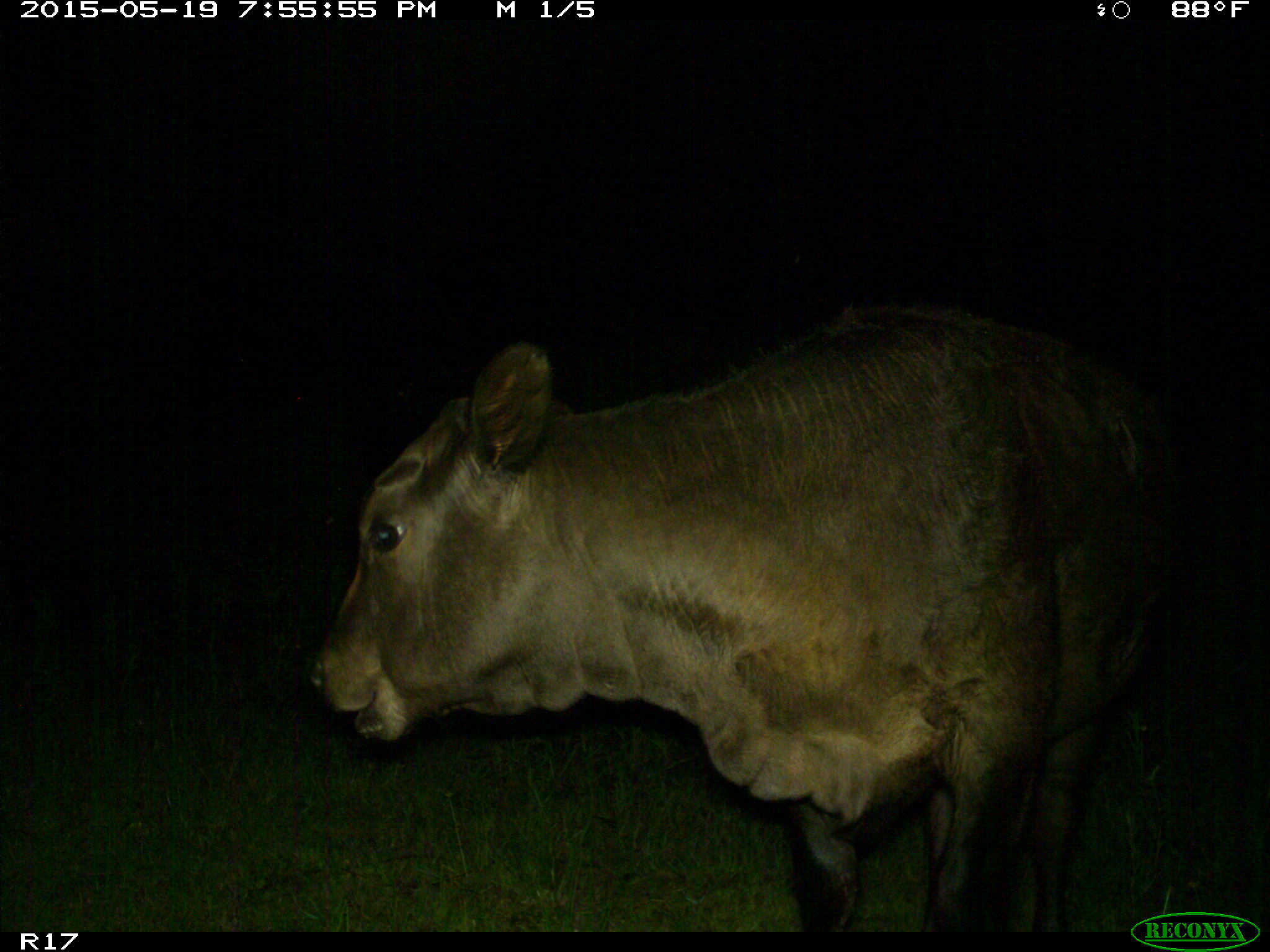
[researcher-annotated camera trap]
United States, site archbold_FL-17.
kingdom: Animalia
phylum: Chordata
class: Mammalia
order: Artiodactyla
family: Bovidae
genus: Bos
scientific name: Bos taurus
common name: domestic cow